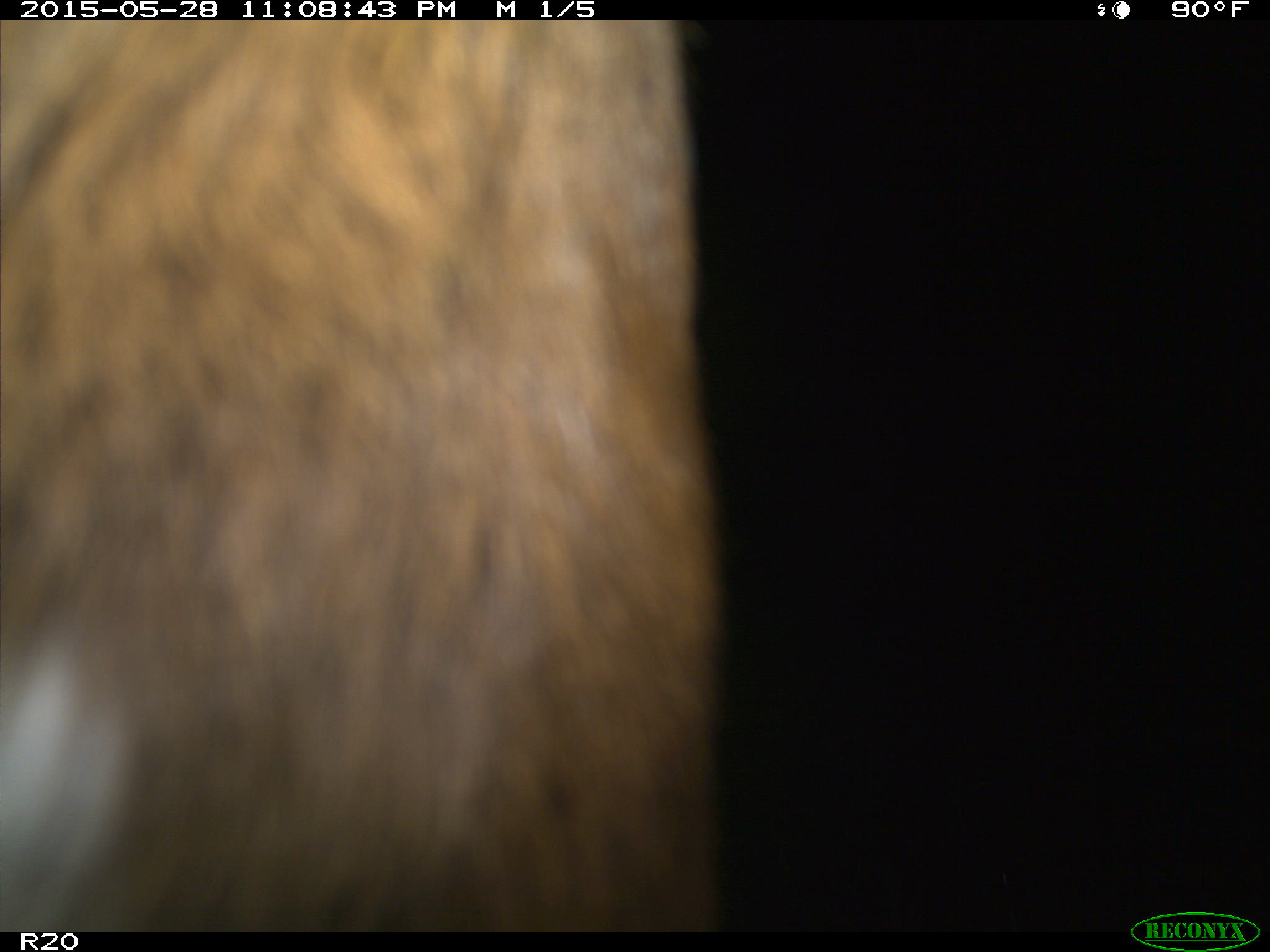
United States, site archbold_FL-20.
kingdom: Animalia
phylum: Chordata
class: Mammalia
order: Artiodactyla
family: Bovidae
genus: Bos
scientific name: Bos taurus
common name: domestic cow